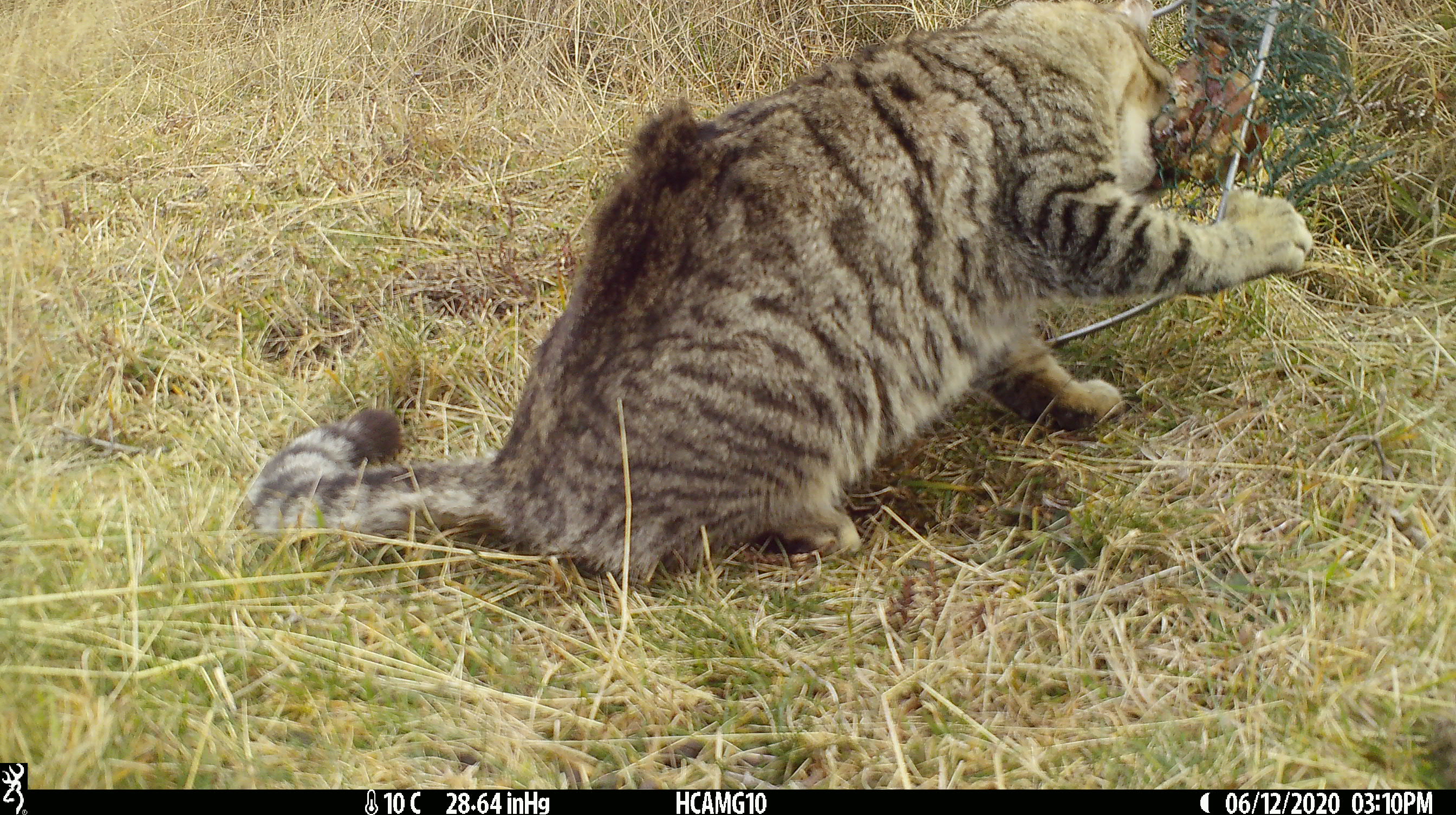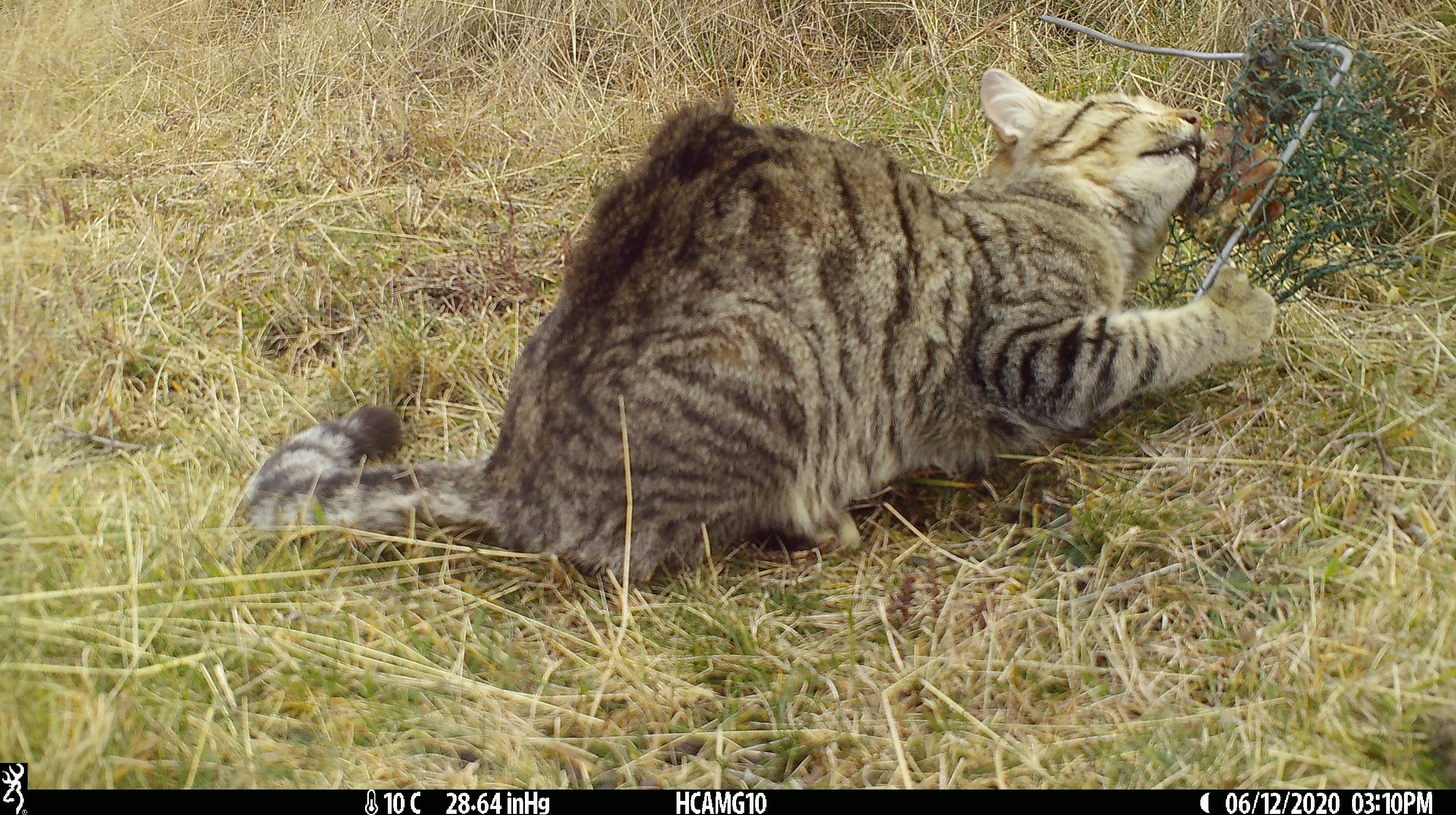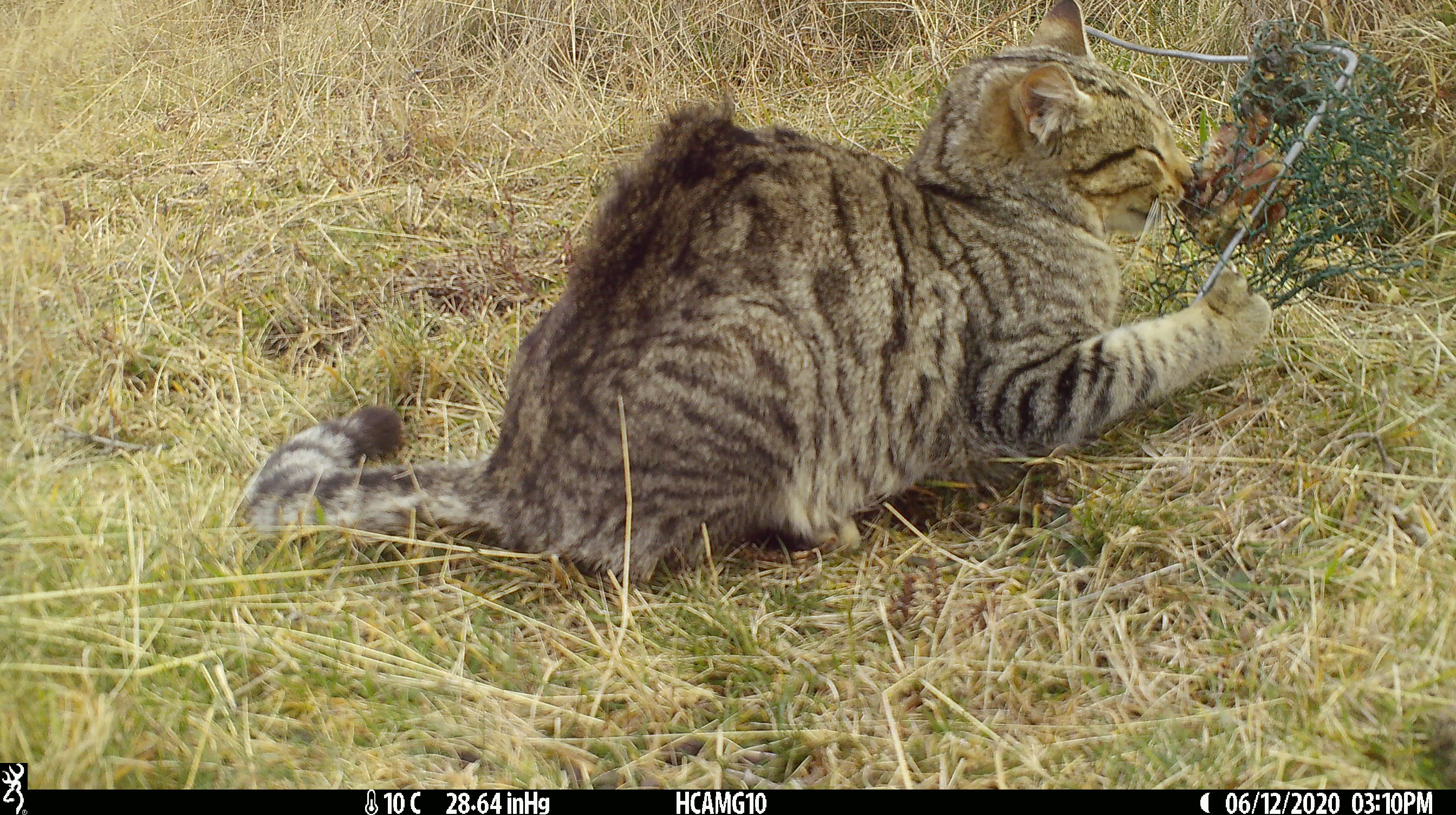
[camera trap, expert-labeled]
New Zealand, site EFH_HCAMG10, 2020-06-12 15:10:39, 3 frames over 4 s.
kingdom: Animalia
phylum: Chordata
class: Mammalia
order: Carnivora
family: Felidae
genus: Felis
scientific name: Felis catus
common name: domestic cat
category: cat